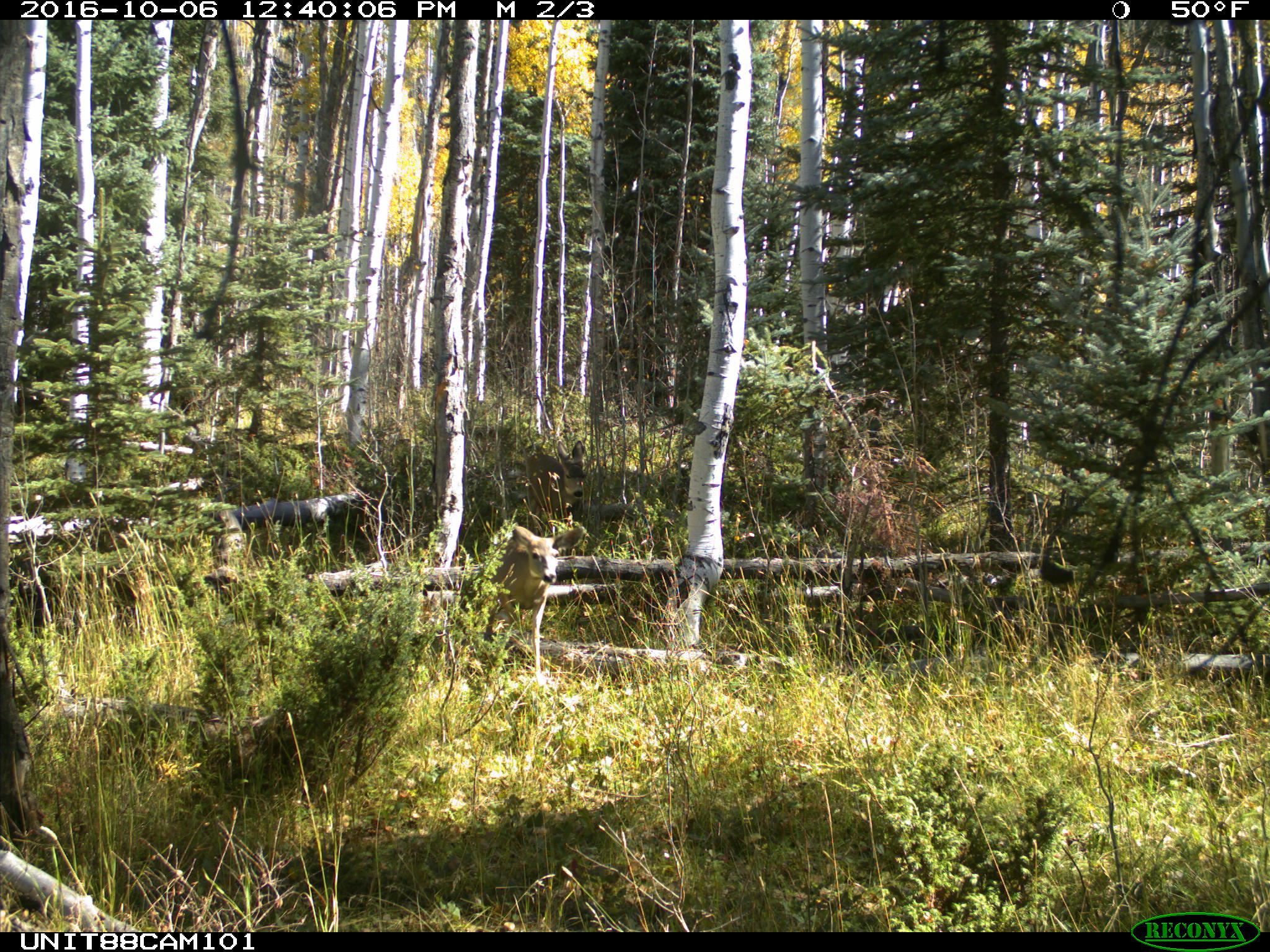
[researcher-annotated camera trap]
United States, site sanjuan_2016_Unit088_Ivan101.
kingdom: Animalia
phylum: Chordata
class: Mammalia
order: Artiodactyla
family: Cervidae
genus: Odocoileus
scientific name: Odocoileus hemionus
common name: mule deer